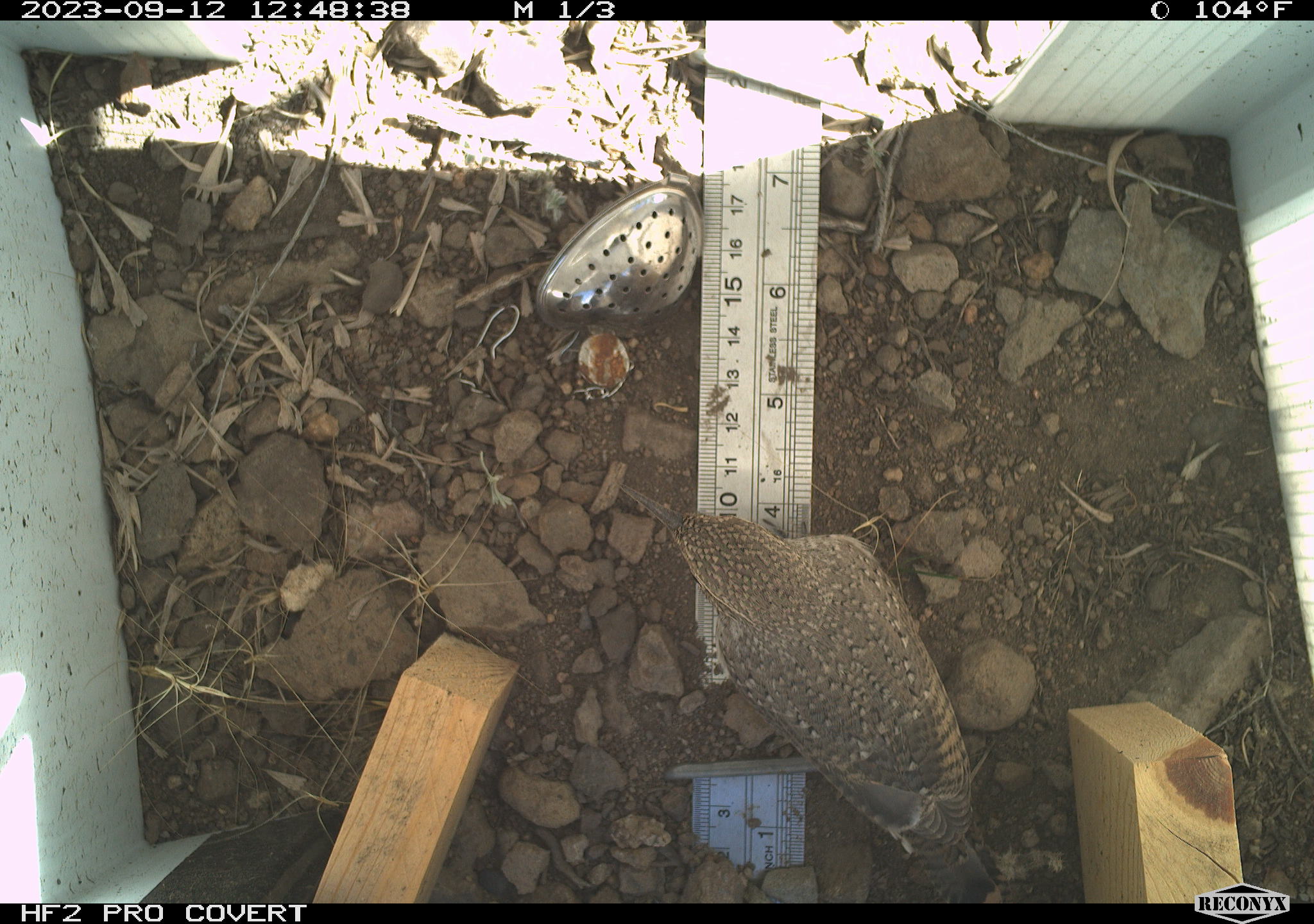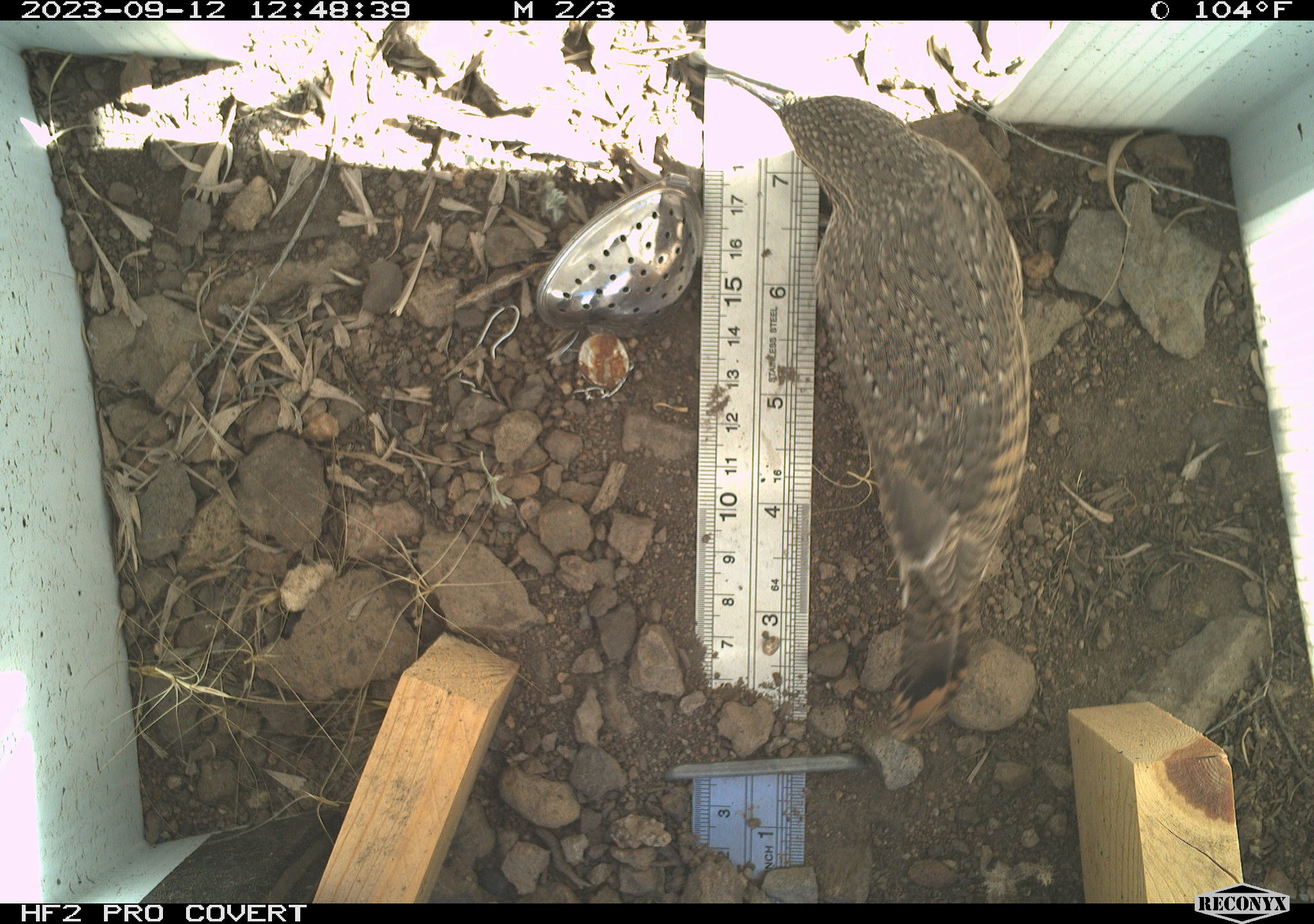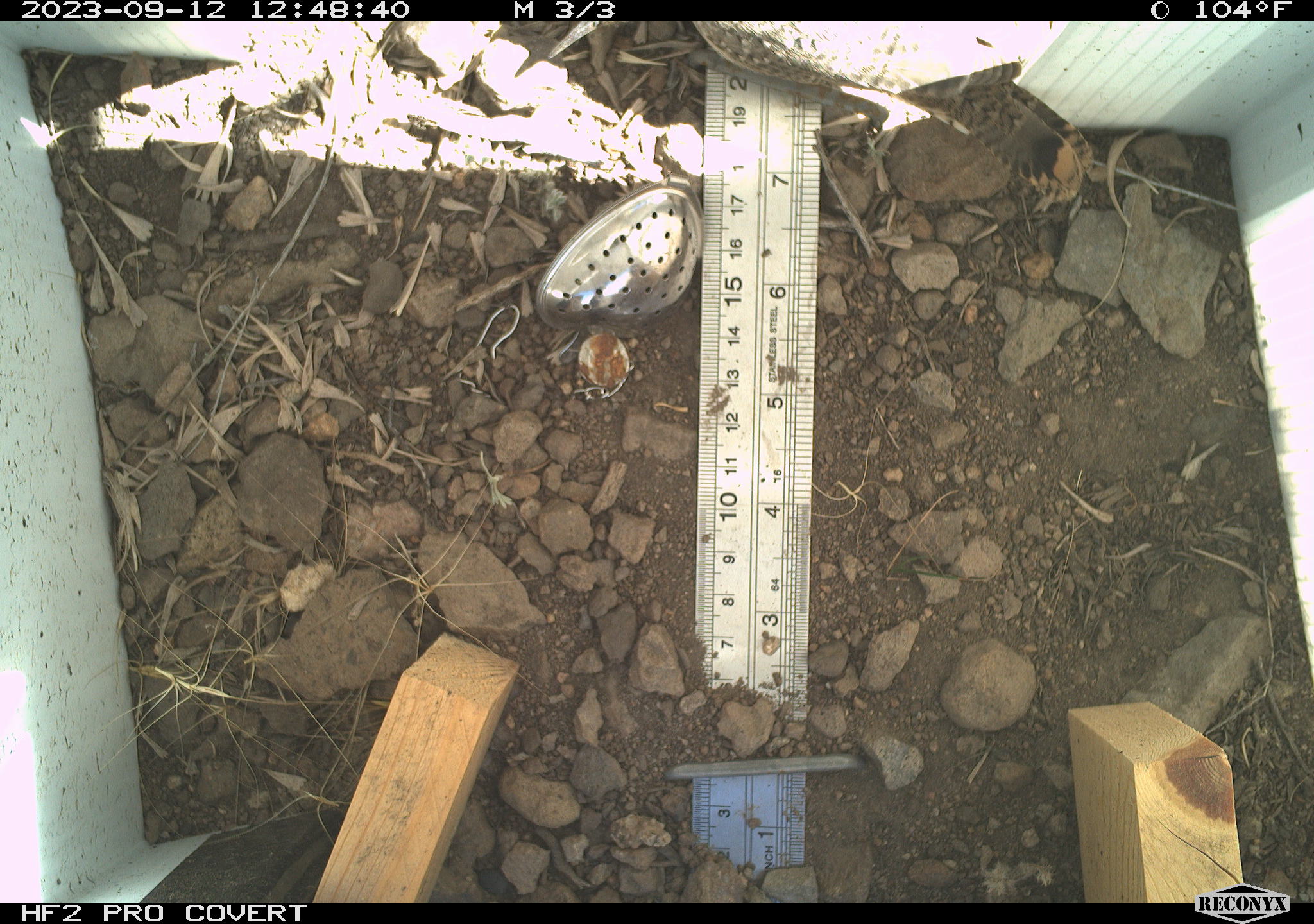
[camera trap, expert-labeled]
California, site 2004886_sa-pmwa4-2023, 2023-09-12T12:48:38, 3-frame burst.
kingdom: Animalia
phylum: Chordata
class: Aves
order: Passeriformes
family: Troglodytidae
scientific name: Troglodytidae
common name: wren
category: troglodytidae family